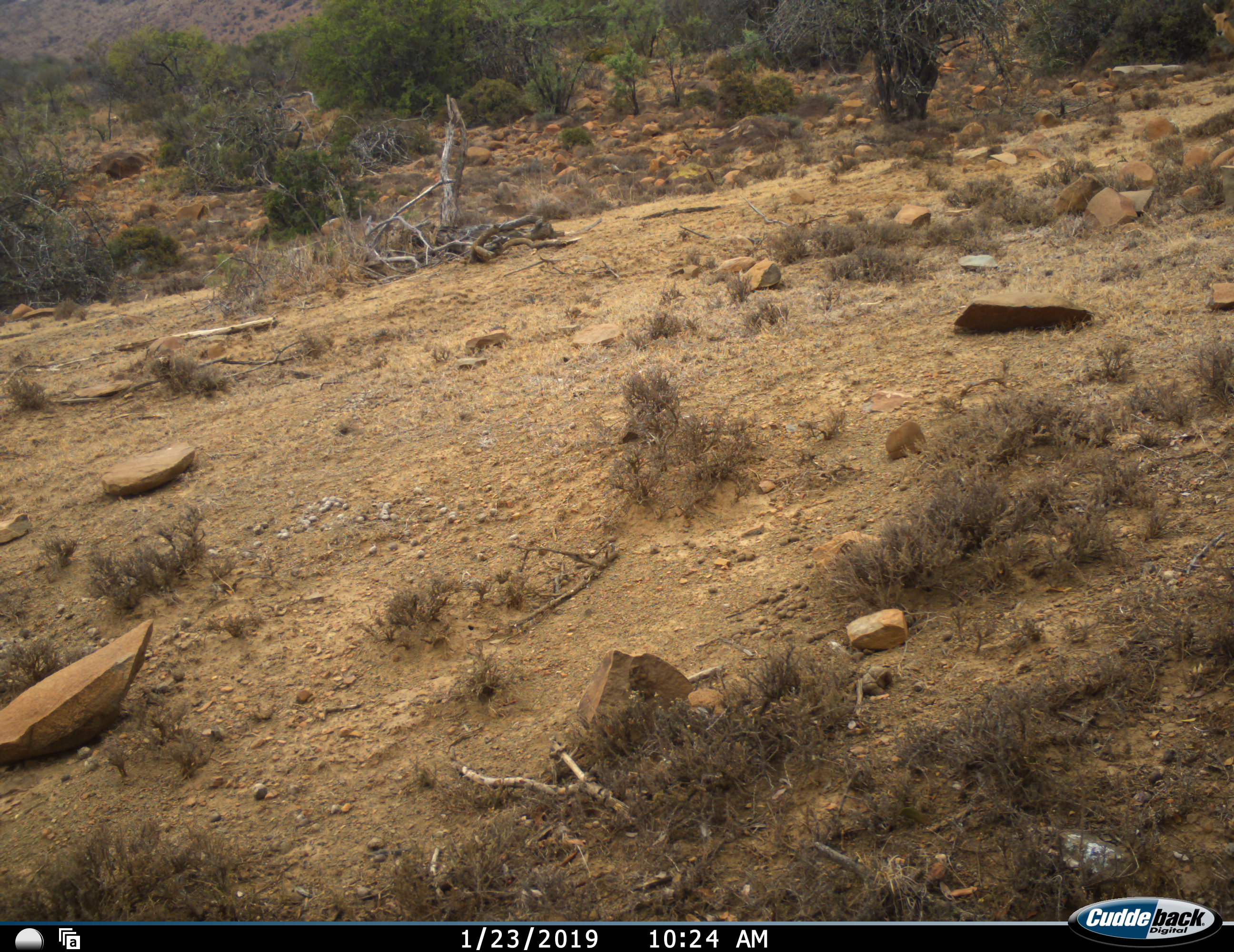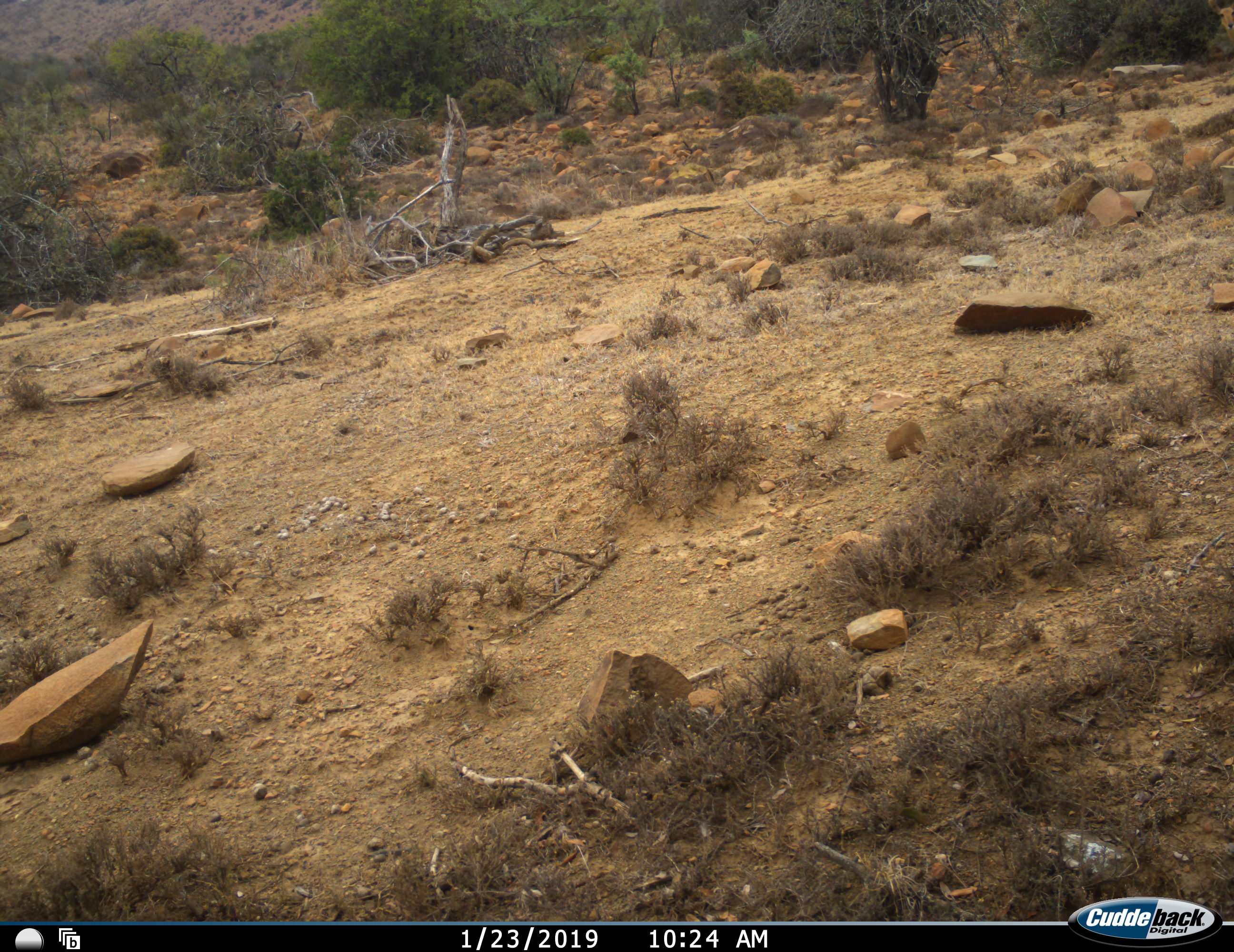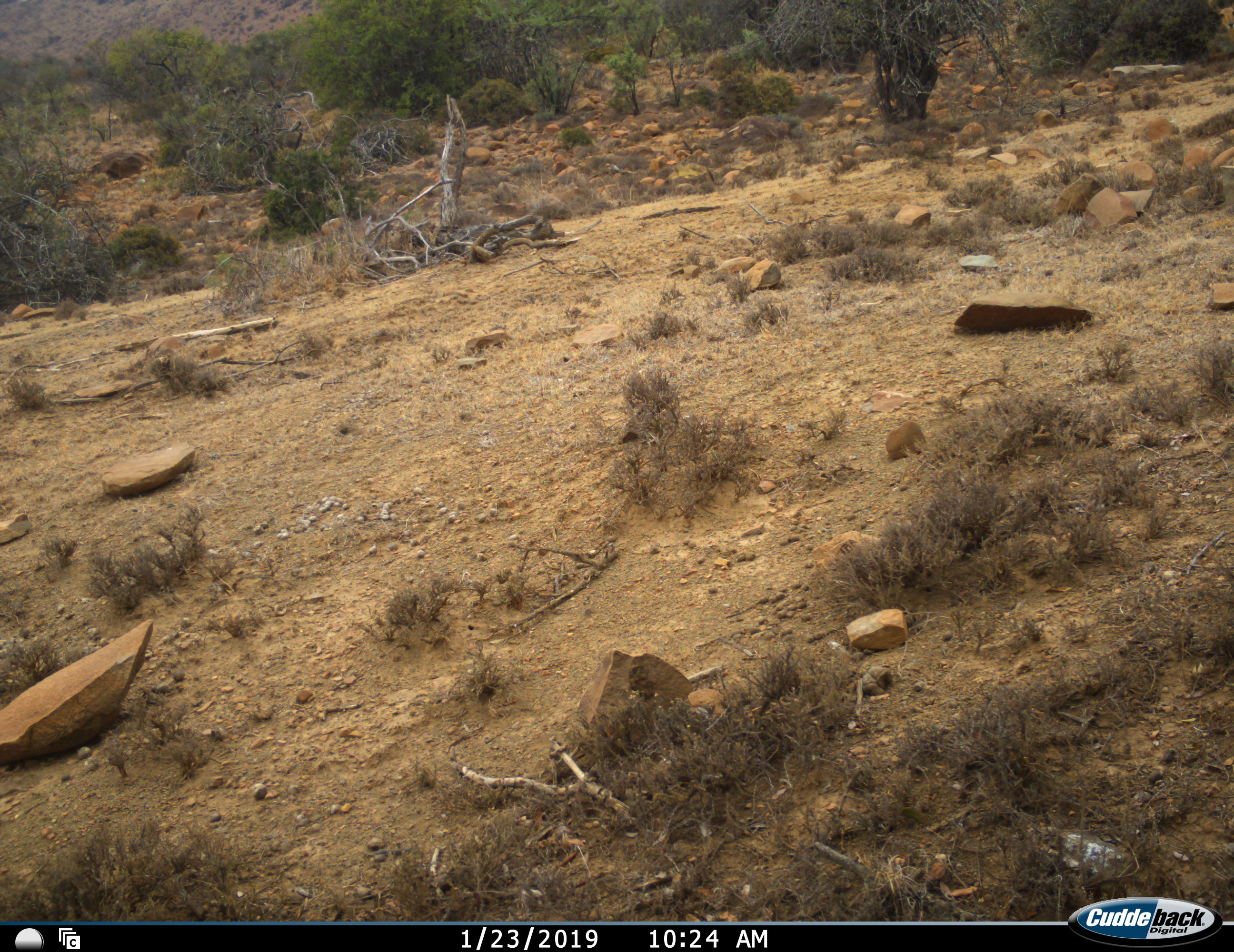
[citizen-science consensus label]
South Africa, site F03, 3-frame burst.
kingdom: Animalia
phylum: Chordata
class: Mammalia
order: Artiodactyla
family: Bovidae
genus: Redunca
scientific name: Redunca fulvorufula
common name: mountain reedbuck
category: reedbuckmountain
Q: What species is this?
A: Reedbuckmountain (mountain reedbuck) (Redunca fulvorufula).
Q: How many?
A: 1.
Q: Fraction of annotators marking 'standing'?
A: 100%.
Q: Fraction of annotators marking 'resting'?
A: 0%.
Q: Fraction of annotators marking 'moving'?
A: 0%.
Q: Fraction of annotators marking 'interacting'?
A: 0%.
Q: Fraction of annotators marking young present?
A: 0%.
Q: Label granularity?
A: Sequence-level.